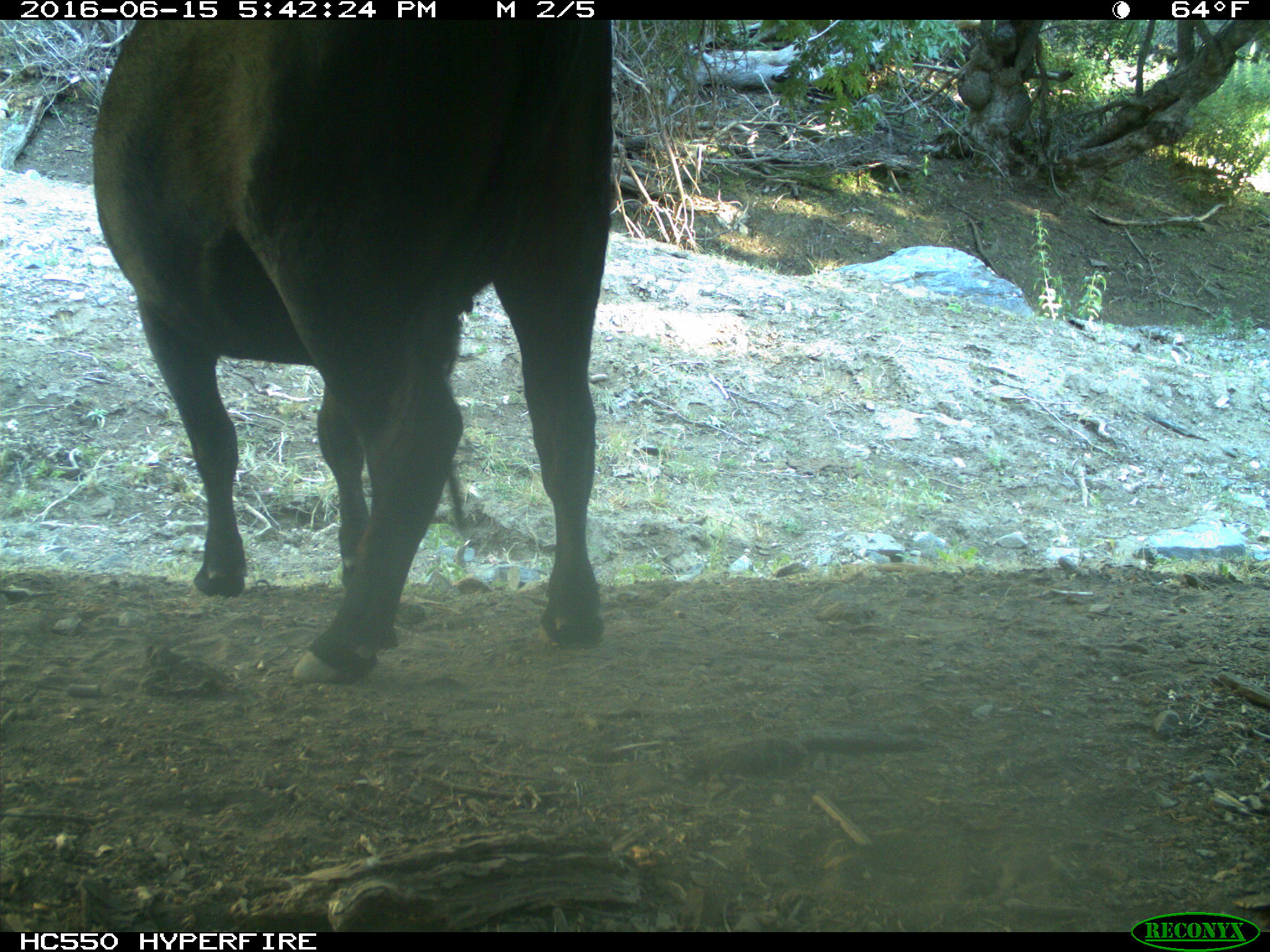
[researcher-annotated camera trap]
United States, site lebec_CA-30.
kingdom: Animalia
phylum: Chordata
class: Mammalia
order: Artiodactyla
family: Bovidae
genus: Bos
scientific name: Bos taurus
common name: domestic cow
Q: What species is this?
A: Bos taurus (domestic cow).